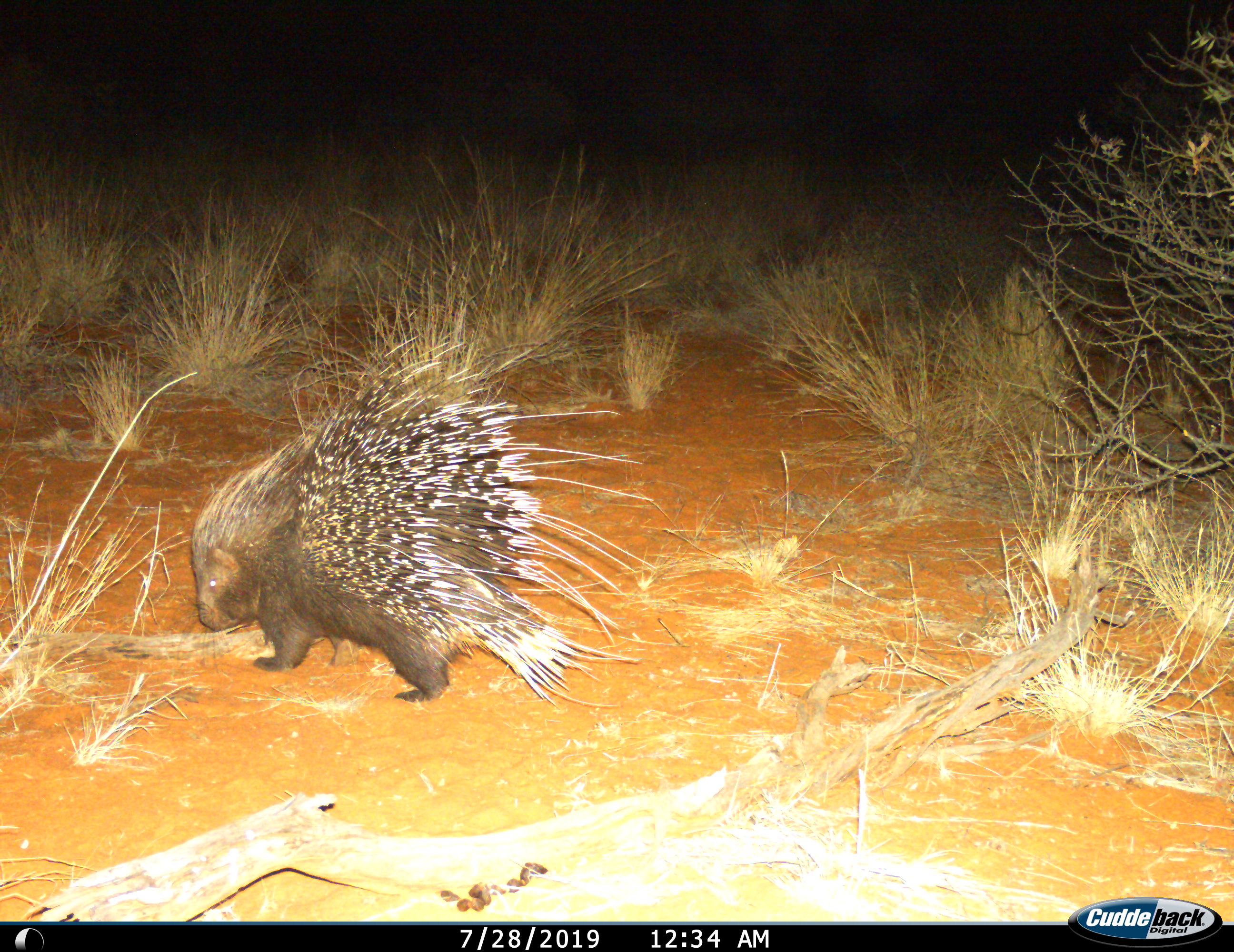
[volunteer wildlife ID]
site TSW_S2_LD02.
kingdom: Animalia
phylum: Chordata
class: Mammalia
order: Rodentia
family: Hystricidae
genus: Hystrix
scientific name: Hystrix cristata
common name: crested porcupine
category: porcupine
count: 1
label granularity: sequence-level